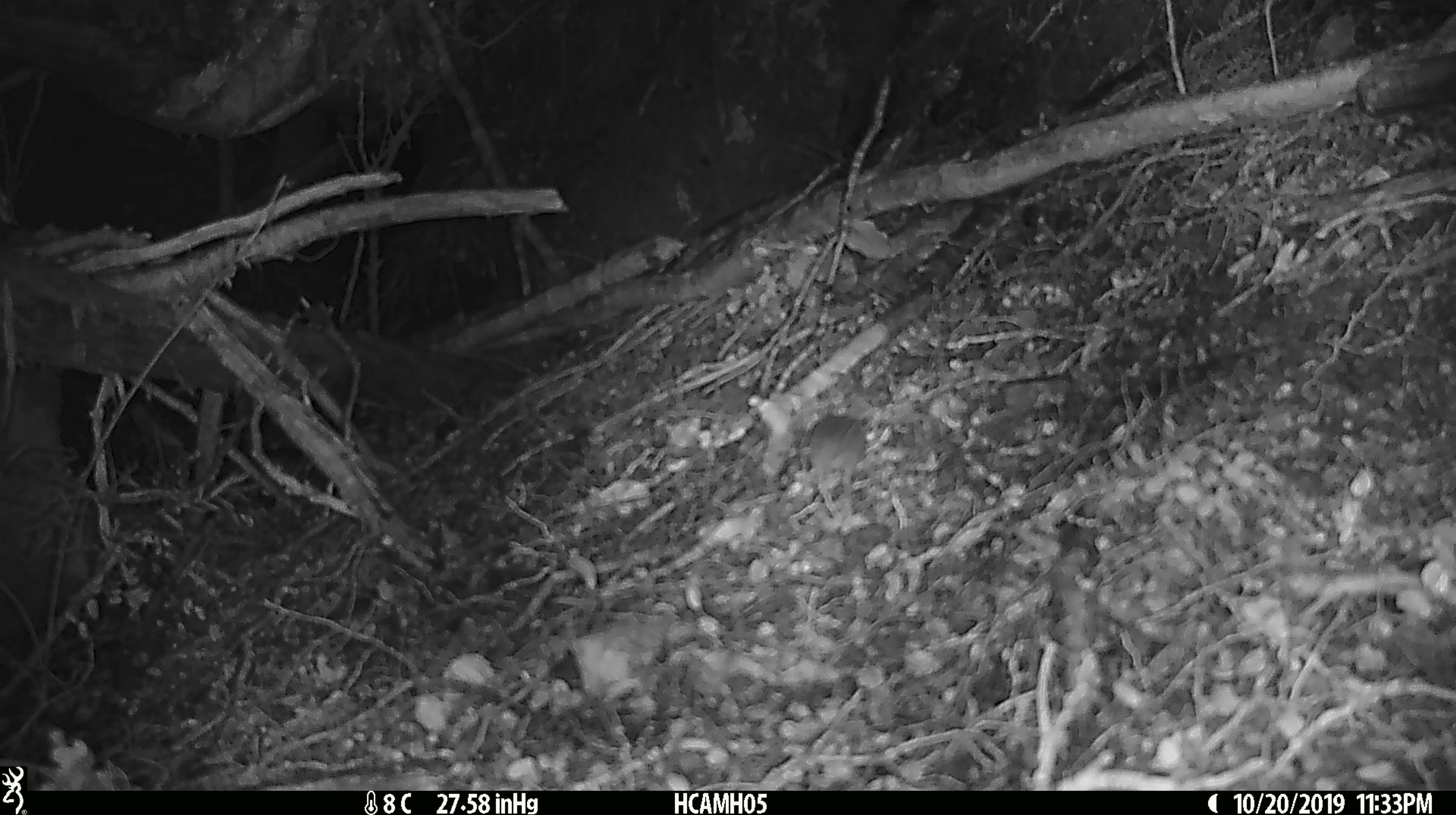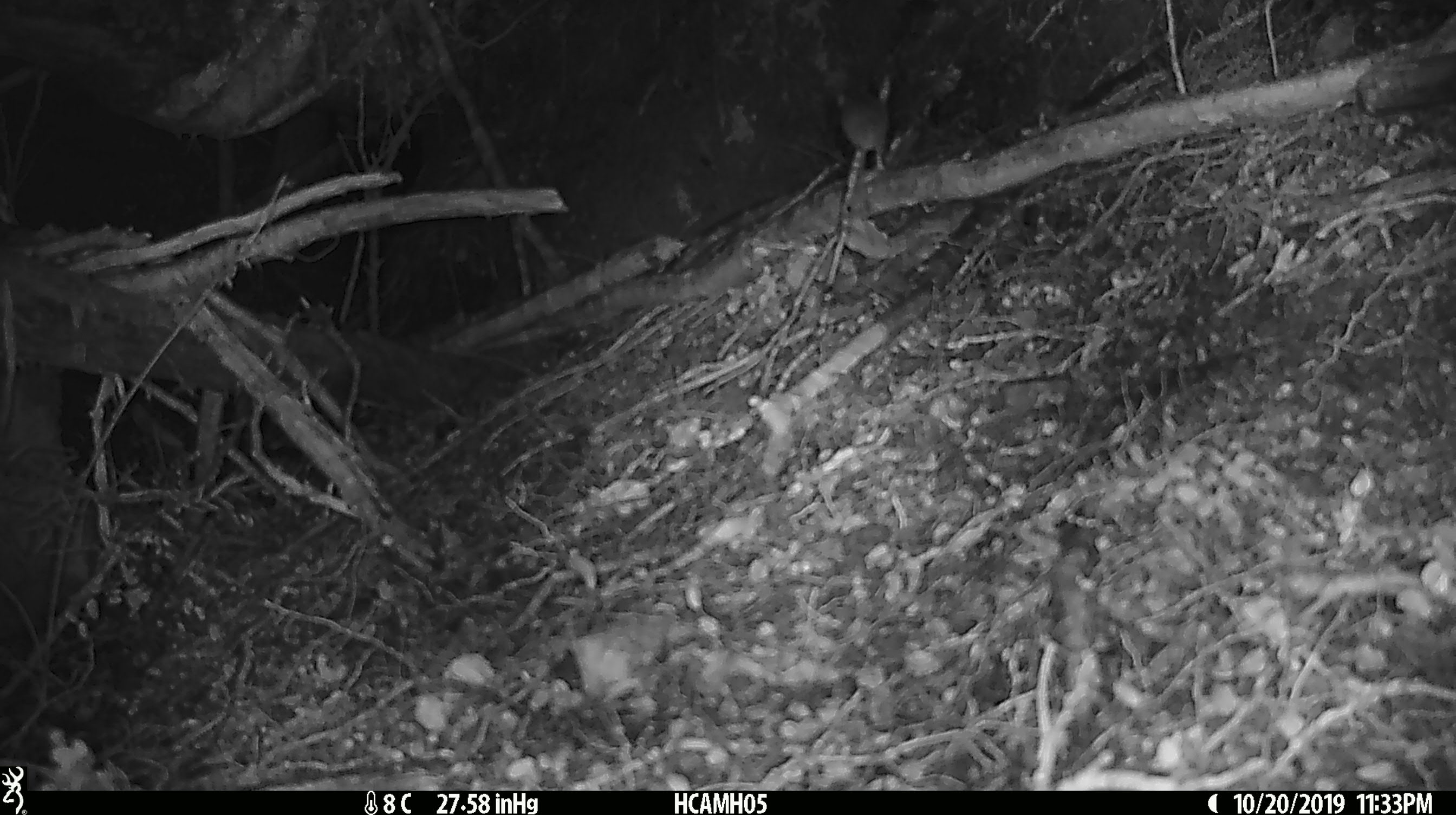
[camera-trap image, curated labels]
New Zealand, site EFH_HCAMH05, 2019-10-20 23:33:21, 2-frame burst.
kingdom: Animalia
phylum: Chordata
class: Mammalia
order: Rodentia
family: Muridae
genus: Mus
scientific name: Mus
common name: mouse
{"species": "mouse (Mus)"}